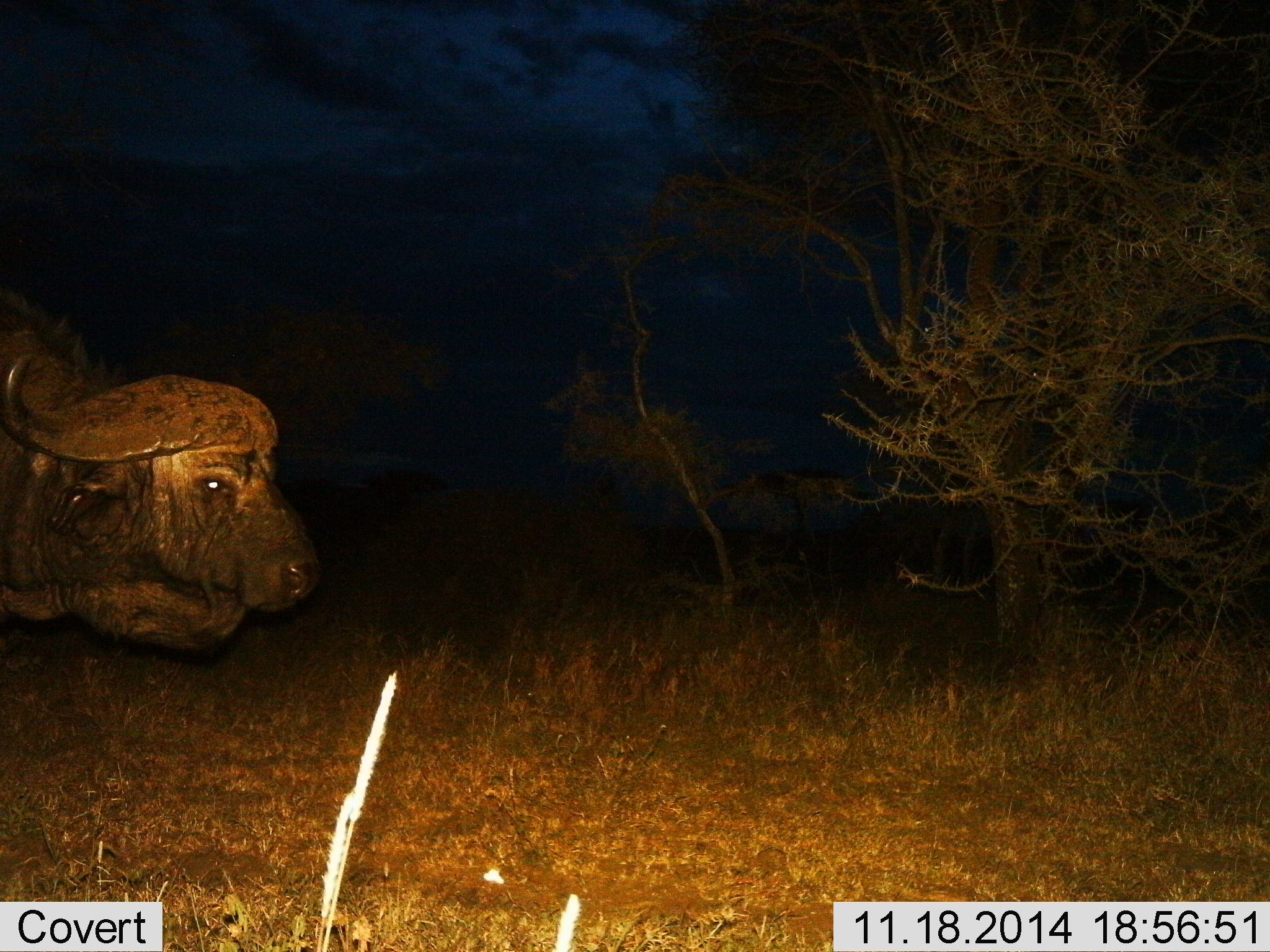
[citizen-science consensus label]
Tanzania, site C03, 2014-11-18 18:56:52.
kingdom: Animalia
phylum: Chordata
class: Mammalia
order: Artiodactyla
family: Bovidae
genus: Syncerus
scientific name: Syncerus caffer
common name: cape buffalo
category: buffalo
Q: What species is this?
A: Buffalo (cape buffalo) (Syncerus caffer).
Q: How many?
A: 1.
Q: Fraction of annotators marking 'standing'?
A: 70%.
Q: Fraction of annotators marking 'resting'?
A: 0%.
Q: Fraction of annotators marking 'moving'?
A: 30%.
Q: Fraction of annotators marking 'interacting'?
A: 0%.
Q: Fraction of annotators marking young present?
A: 0%.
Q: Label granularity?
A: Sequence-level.